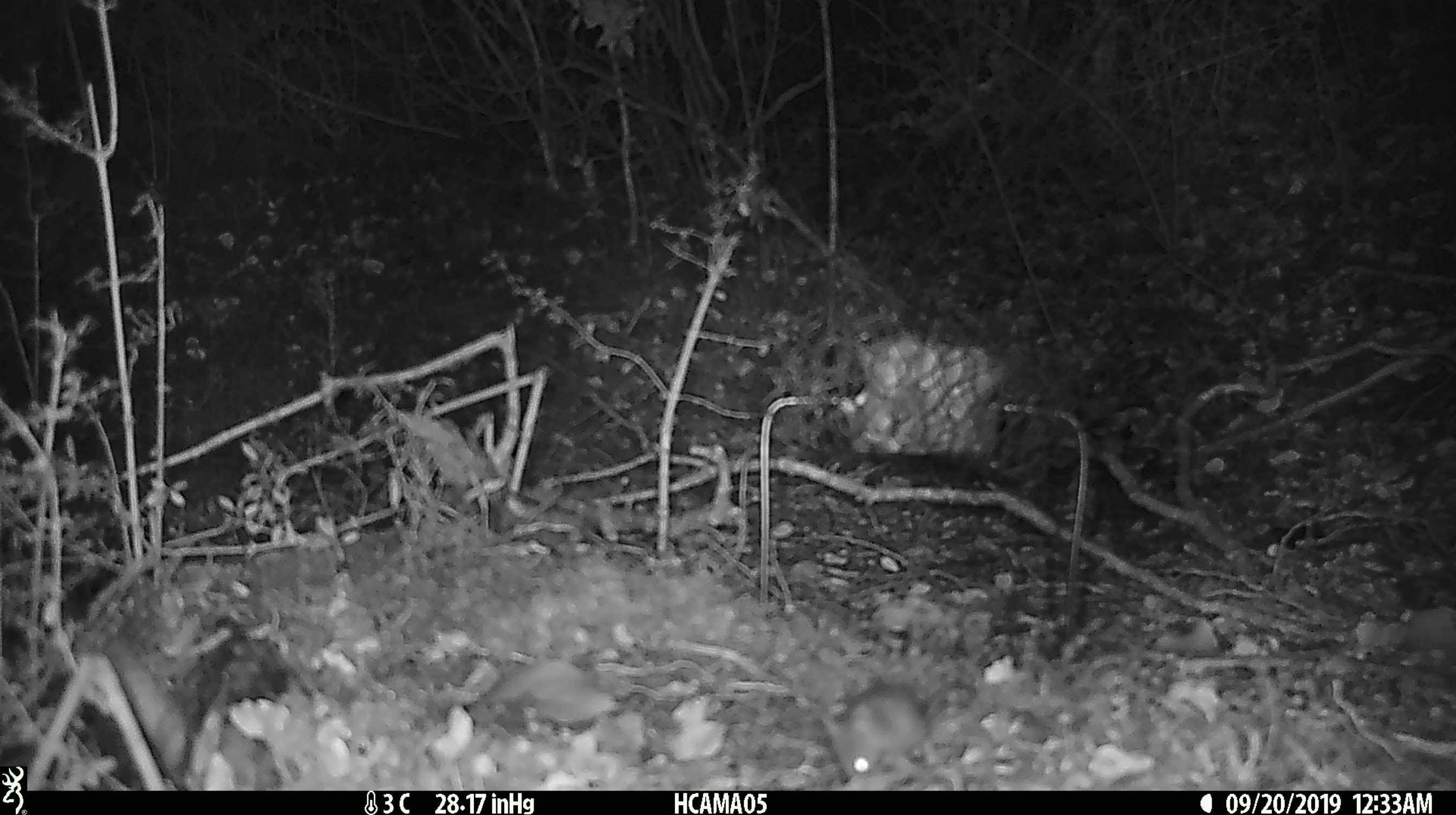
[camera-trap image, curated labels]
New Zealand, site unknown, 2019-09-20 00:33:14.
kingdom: Animalia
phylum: Chordata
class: Mammalia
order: Rodentia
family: Muridae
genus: Mus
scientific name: Mus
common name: mouse